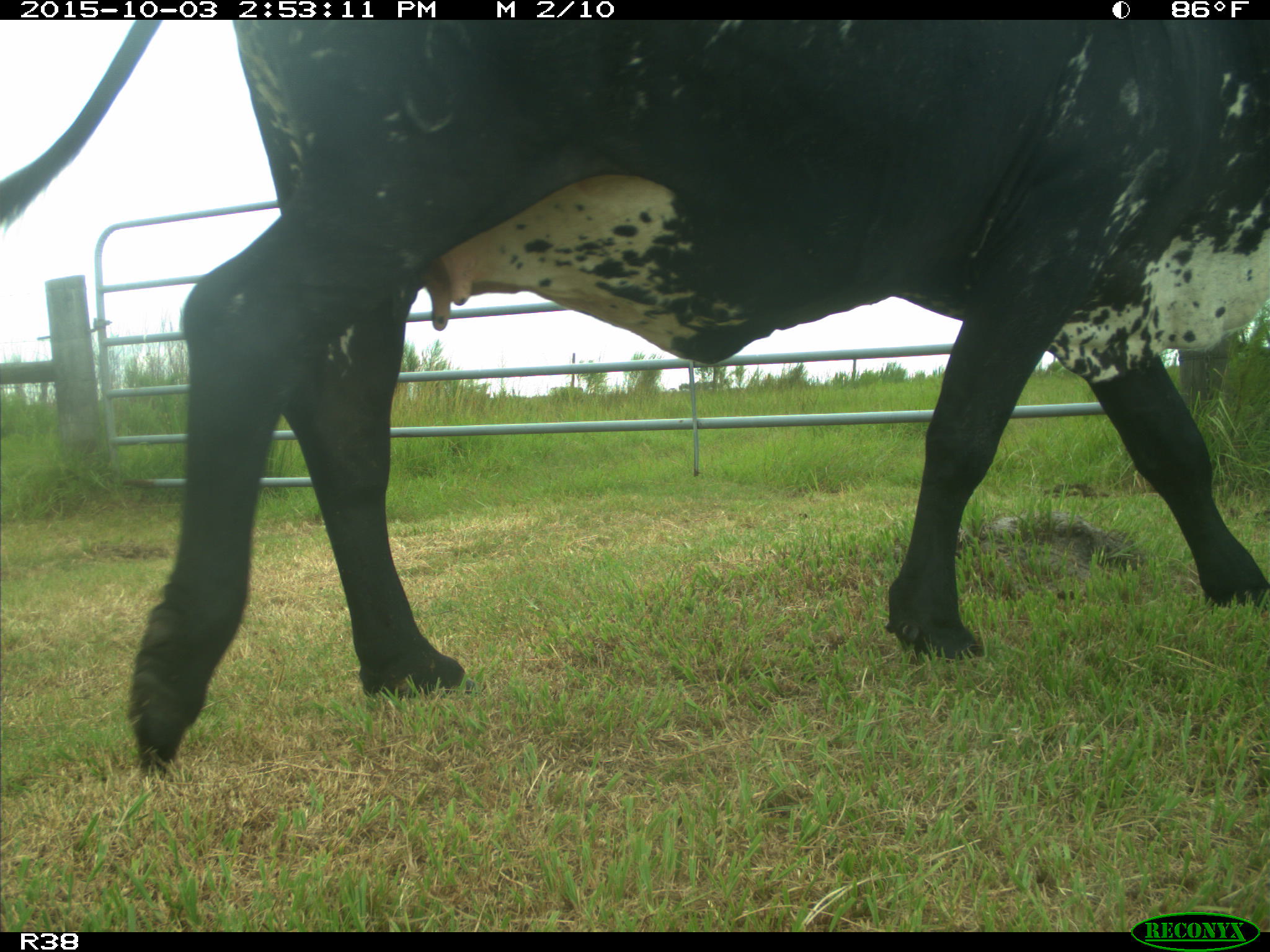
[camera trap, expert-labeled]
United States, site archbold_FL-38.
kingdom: Animalia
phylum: Chordata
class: Mammalia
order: Artiodactyla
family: Bovidae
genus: Bos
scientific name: Bos taurus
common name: domestic cow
Bos taurus (domestic cow).